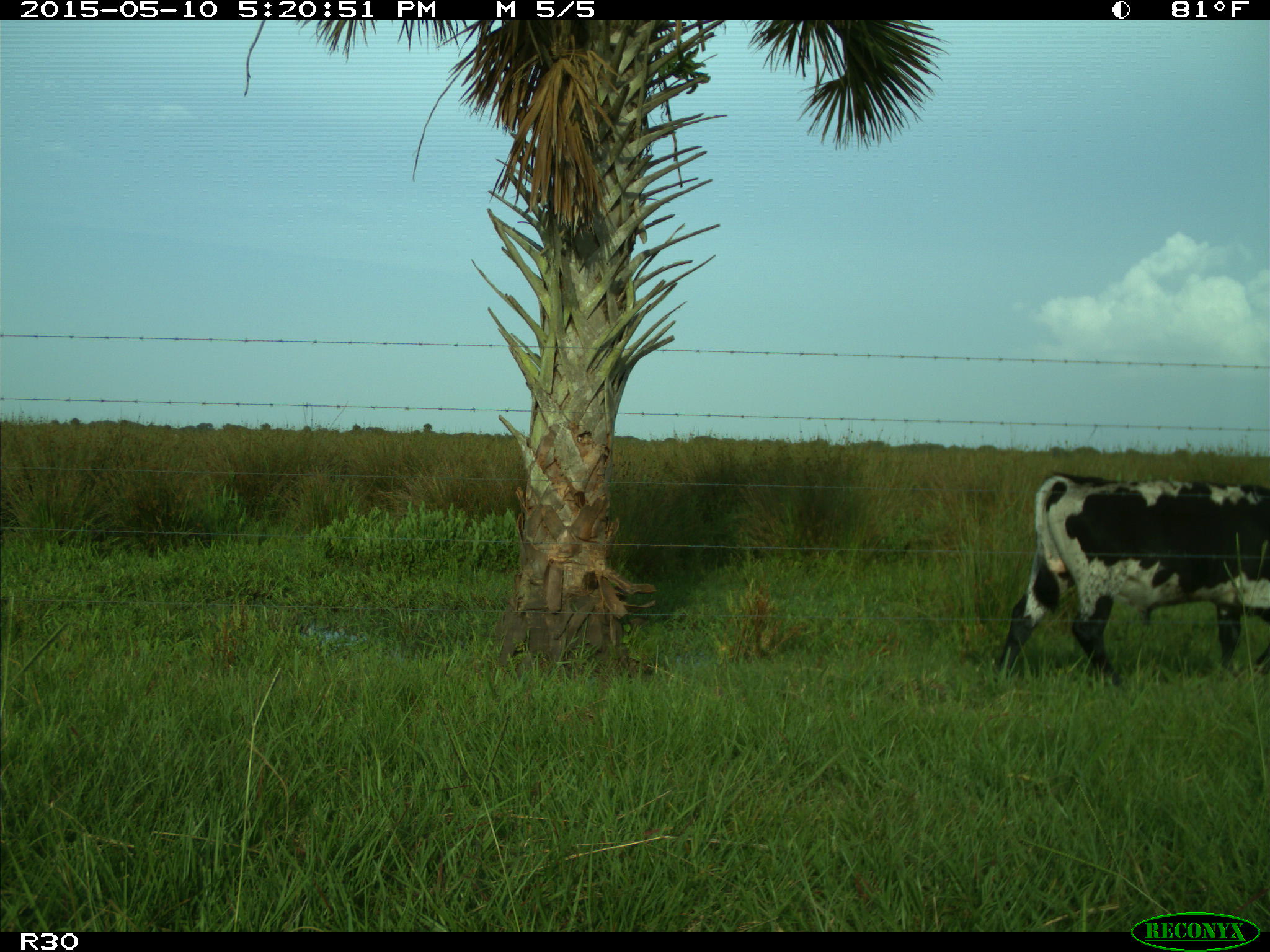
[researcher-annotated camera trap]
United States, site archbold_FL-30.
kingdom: Animalia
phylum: Chordata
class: Mammalia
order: Artiodactyla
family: Bovidae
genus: Bos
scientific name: Bos taurus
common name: domestic cow